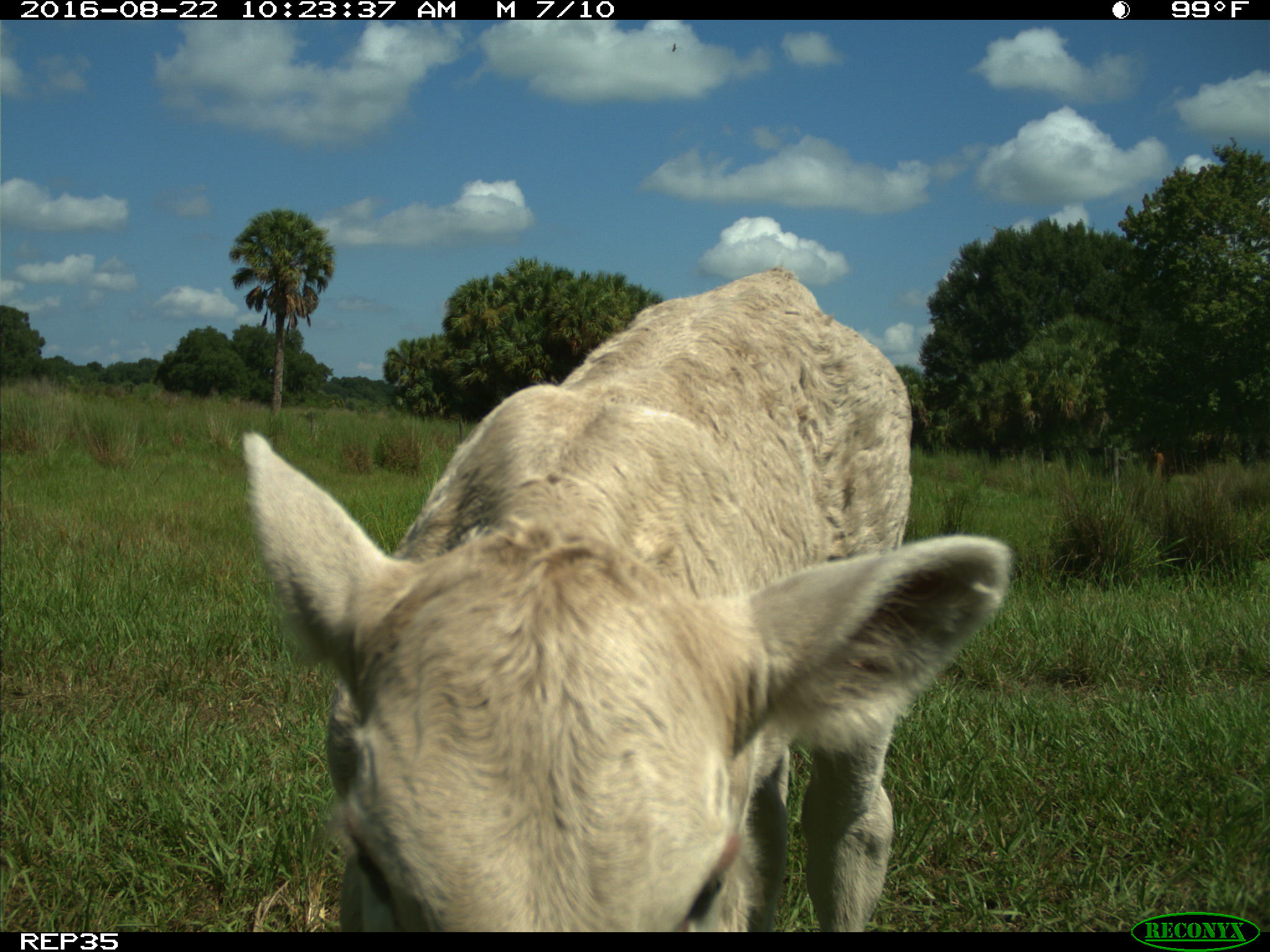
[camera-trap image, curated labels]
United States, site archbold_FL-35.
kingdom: Animalia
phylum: Chordata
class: Mammalia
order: Artiodactyla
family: Bovidae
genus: Bos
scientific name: Bos taurus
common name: domestic cow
Bos taurus (domestic cow).